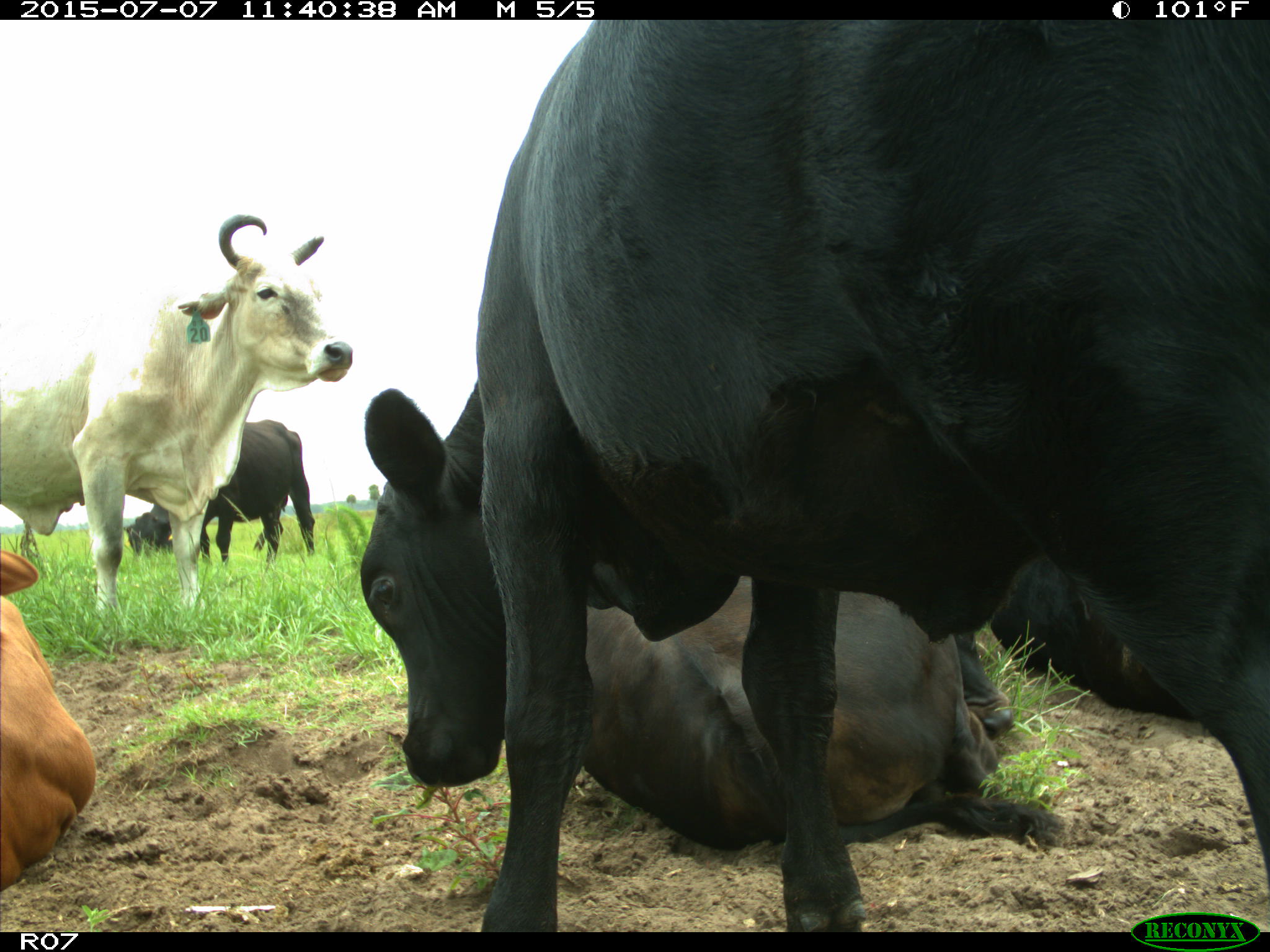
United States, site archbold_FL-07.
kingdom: Animalia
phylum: Chordata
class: Mammalia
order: Artiodactyla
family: Bovidae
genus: Bos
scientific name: Bos taurus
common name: domestic cow